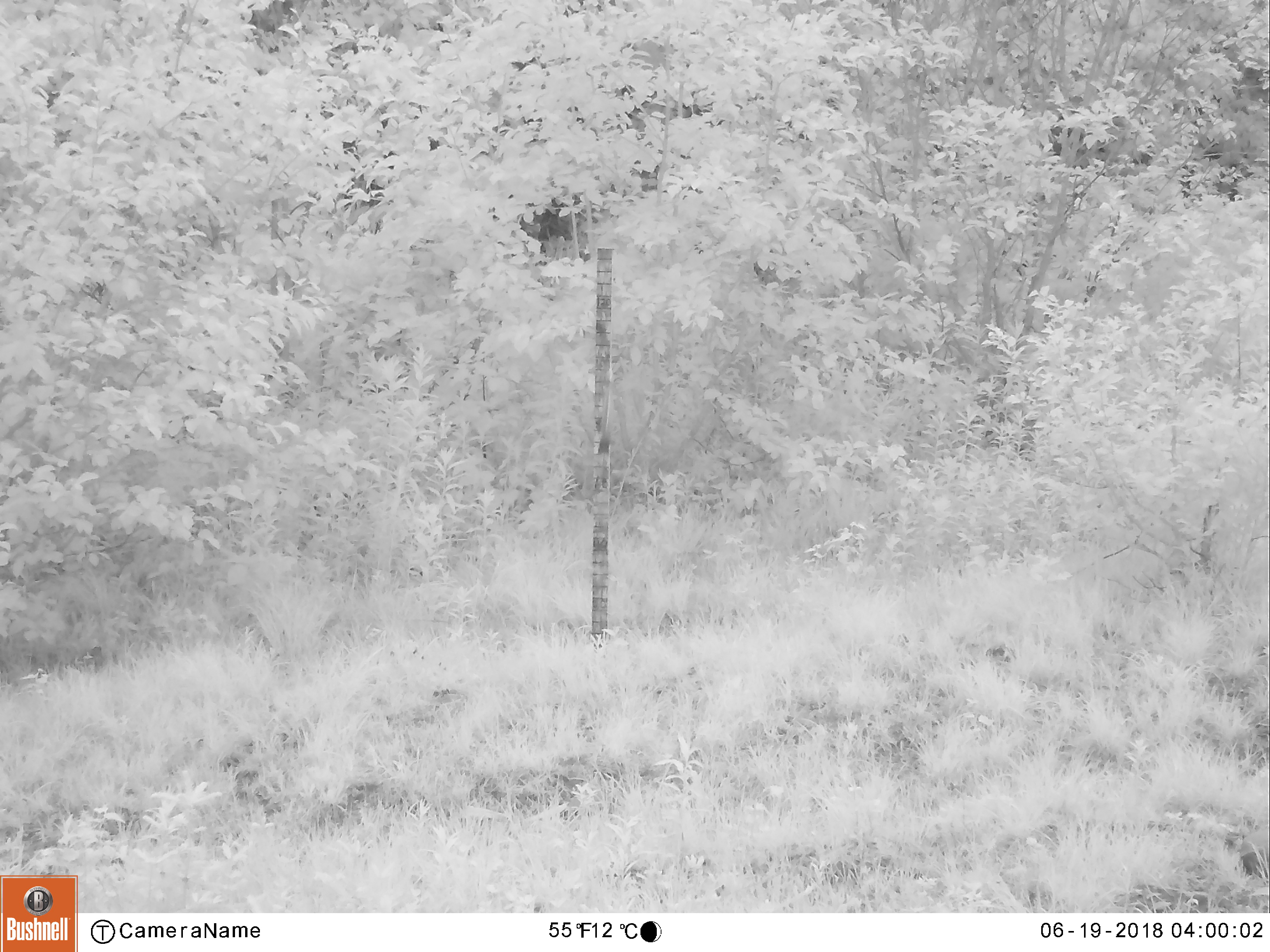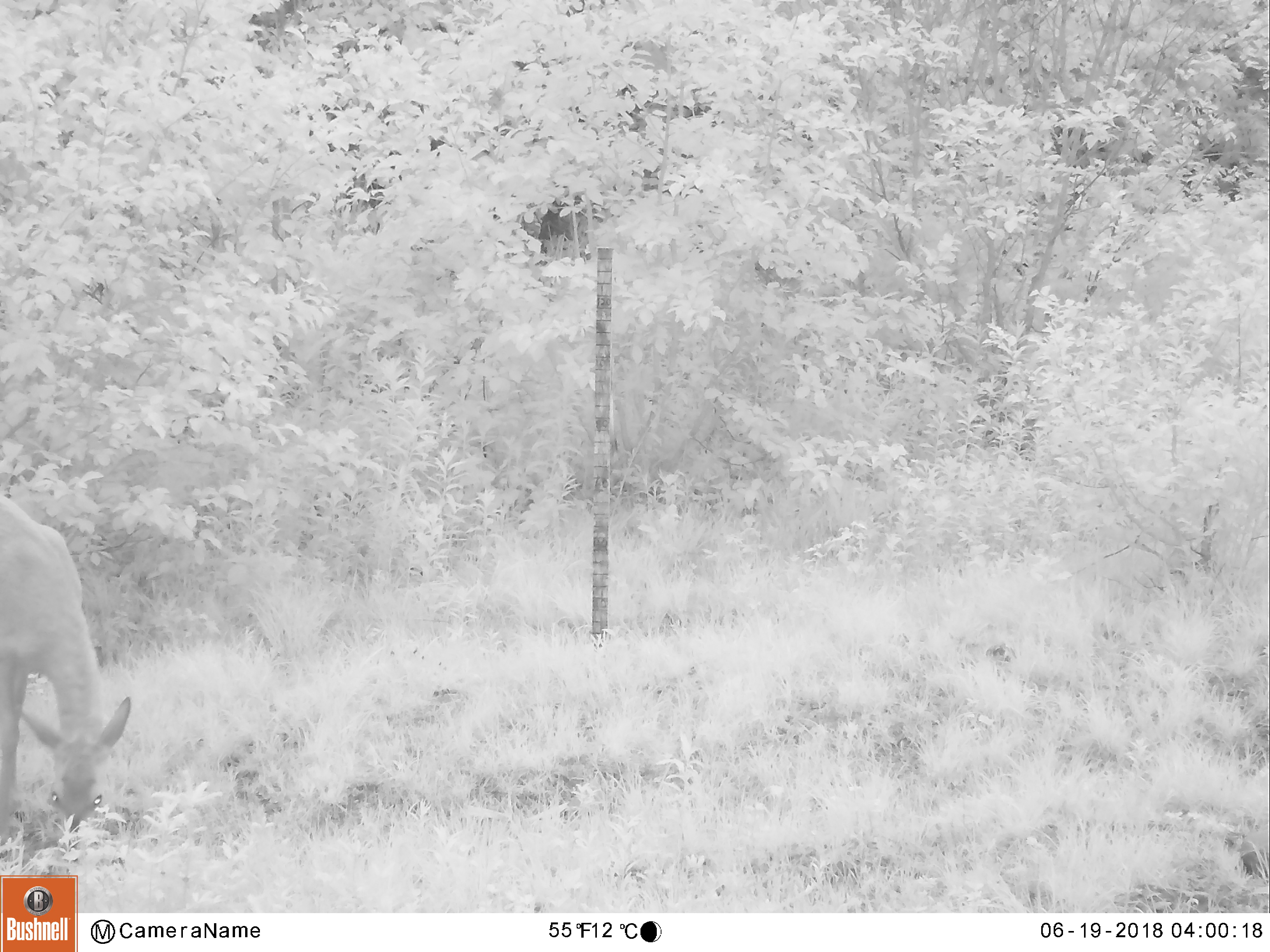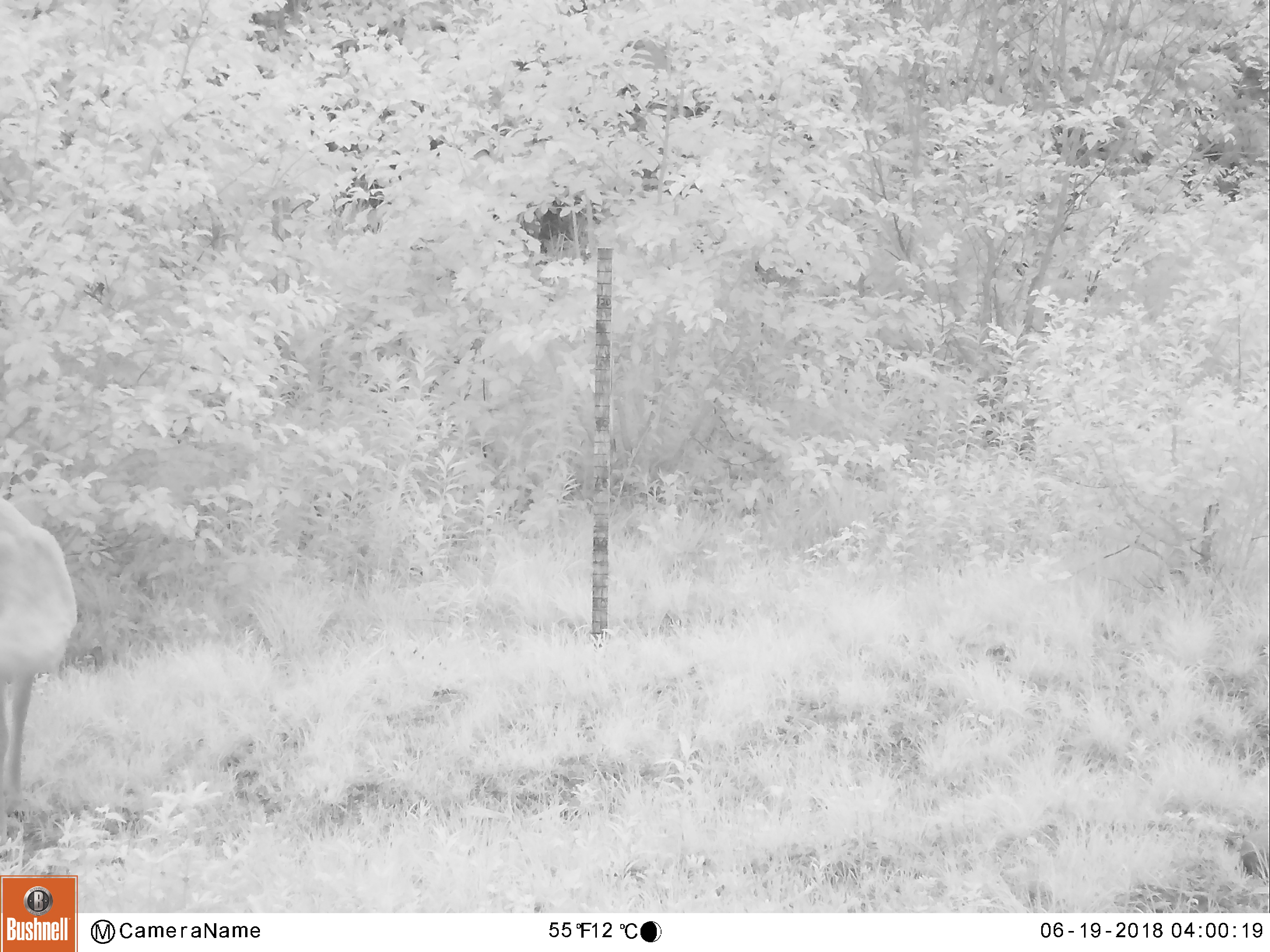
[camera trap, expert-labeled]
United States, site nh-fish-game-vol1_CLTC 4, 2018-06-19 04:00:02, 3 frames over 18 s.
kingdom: Animalia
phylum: Chordata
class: Mammalia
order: Artiodactyla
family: Cervidae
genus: Odocoileus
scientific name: Odocoileus virginianus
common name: white-tailed deer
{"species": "white-tailed deer (Odocoileus virginianus)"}